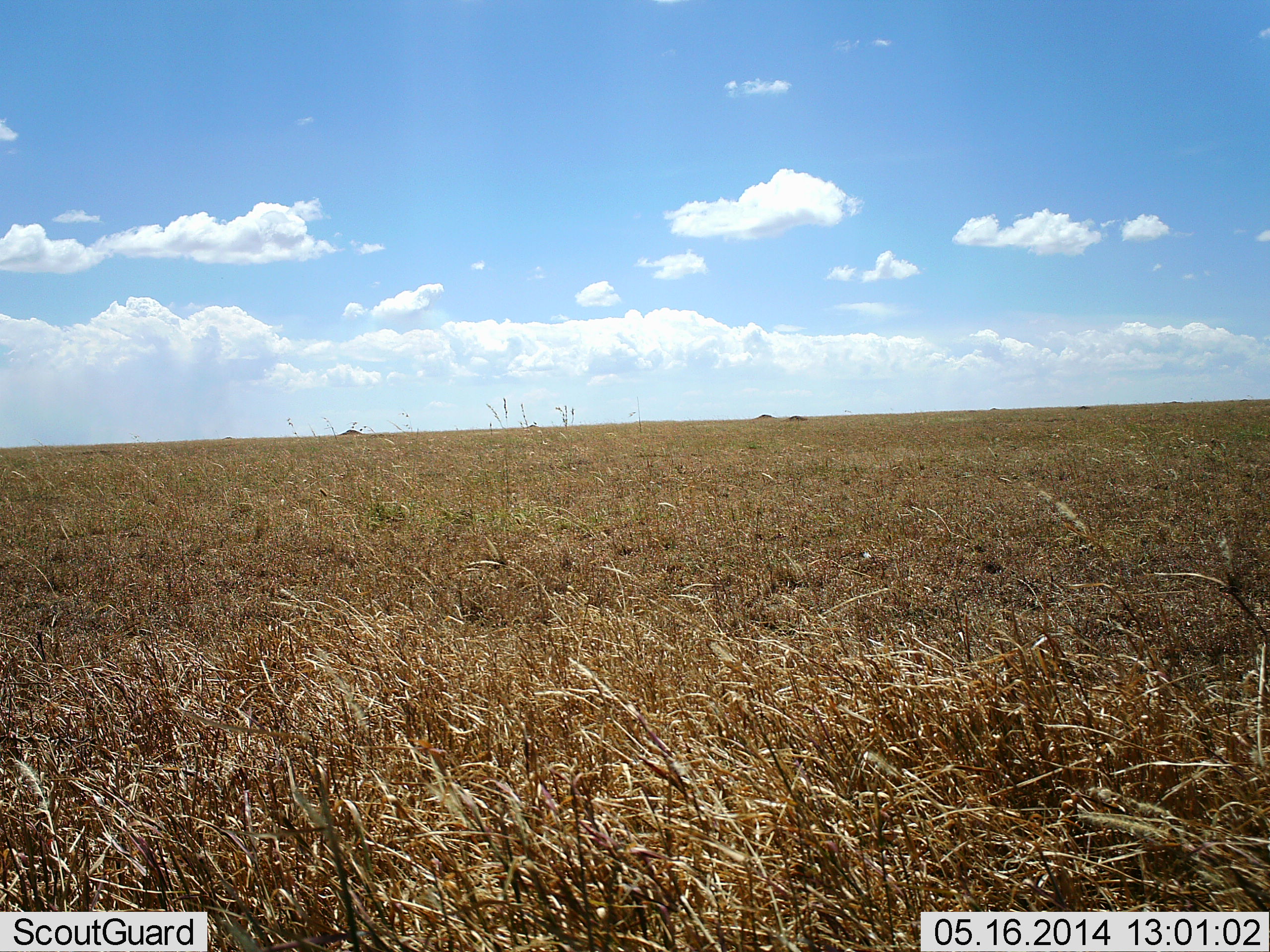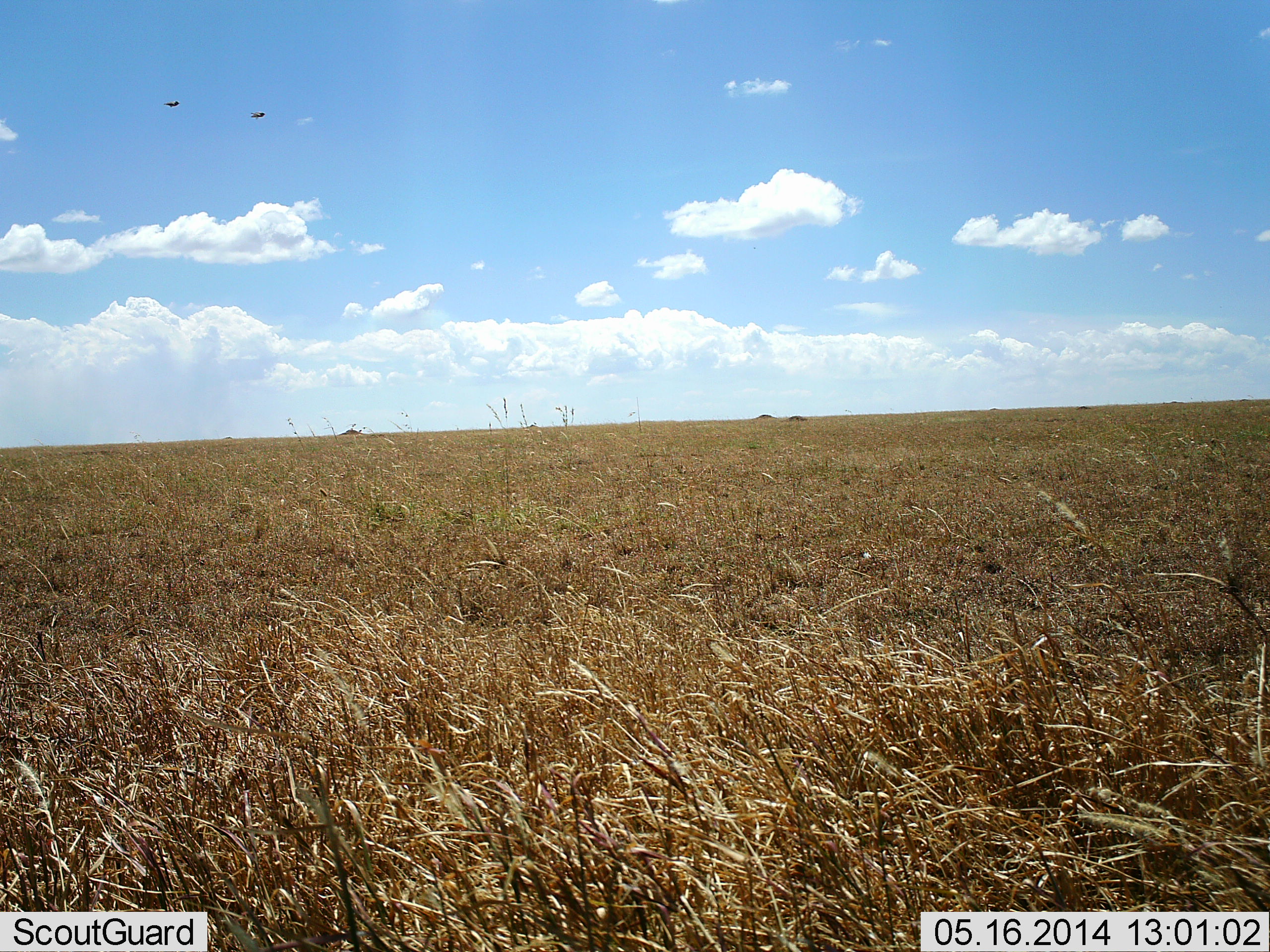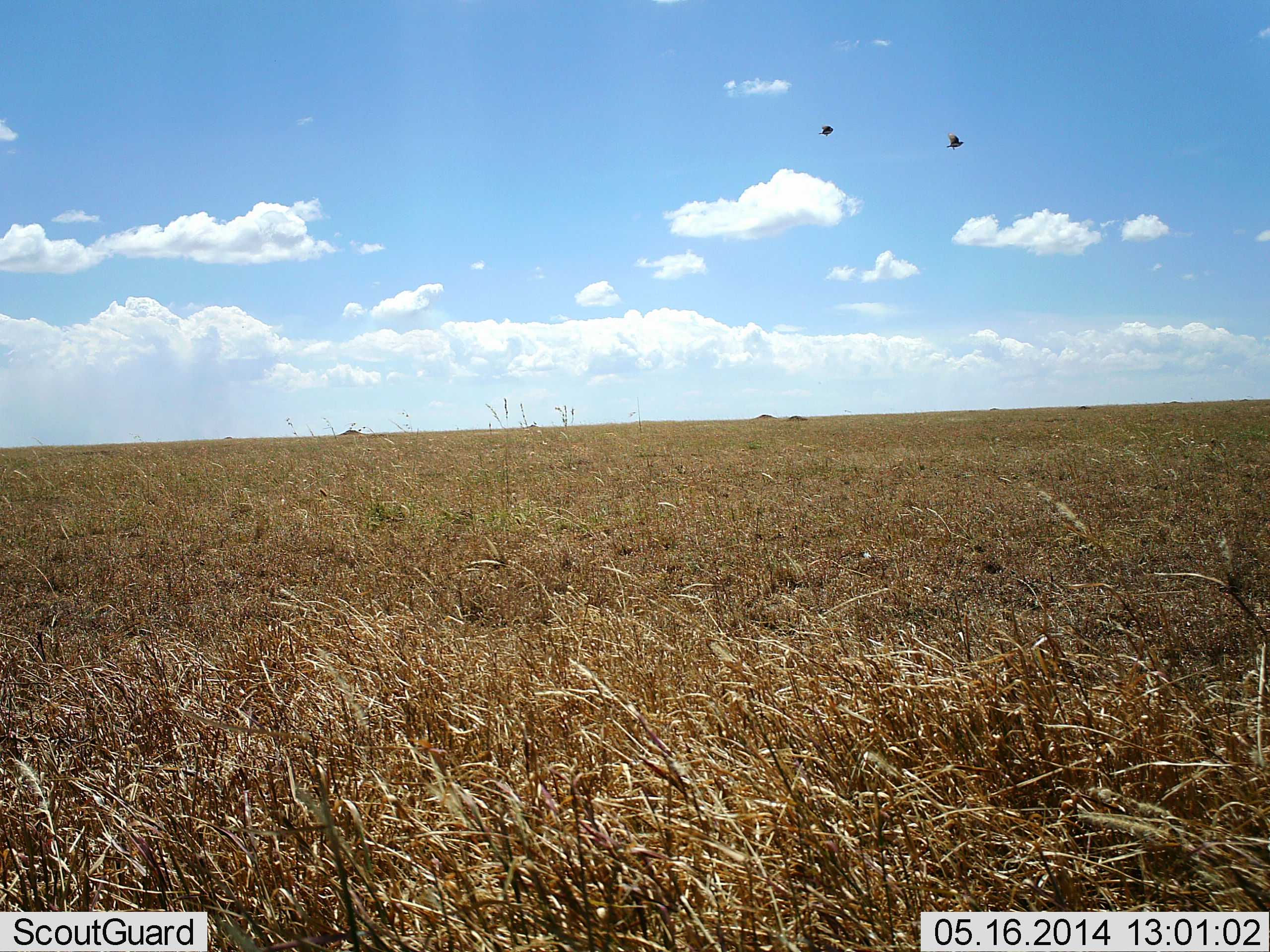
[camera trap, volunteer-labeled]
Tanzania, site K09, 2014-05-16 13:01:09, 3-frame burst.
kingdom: Animalia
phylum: Chordata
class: Aves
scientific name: Aves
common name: bird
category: otherbird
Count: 2.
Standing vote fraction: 0%.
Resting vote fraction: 0%.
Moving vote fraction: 100%.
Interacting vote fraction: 0%.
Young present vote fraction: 0%.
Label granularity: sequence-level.